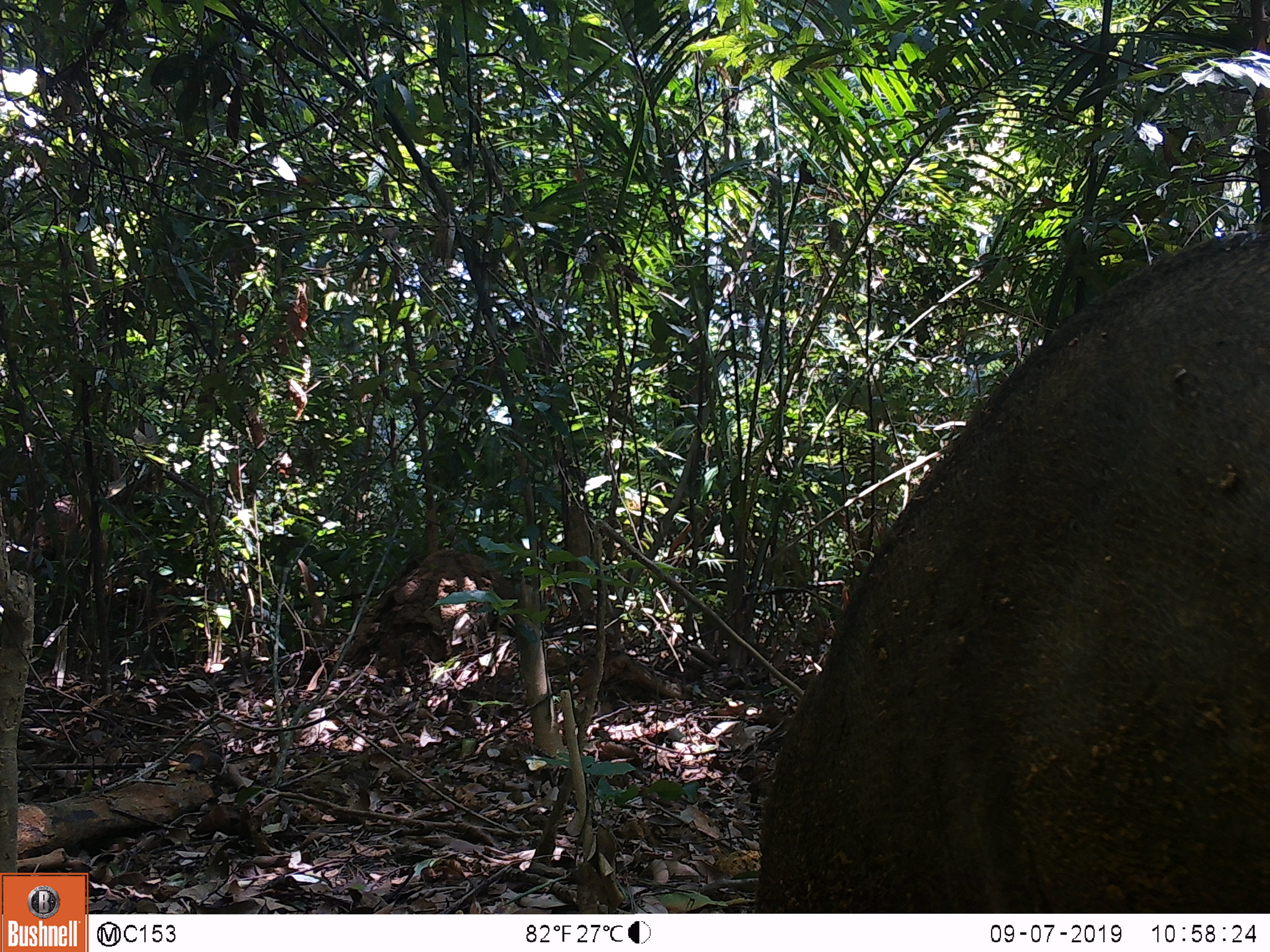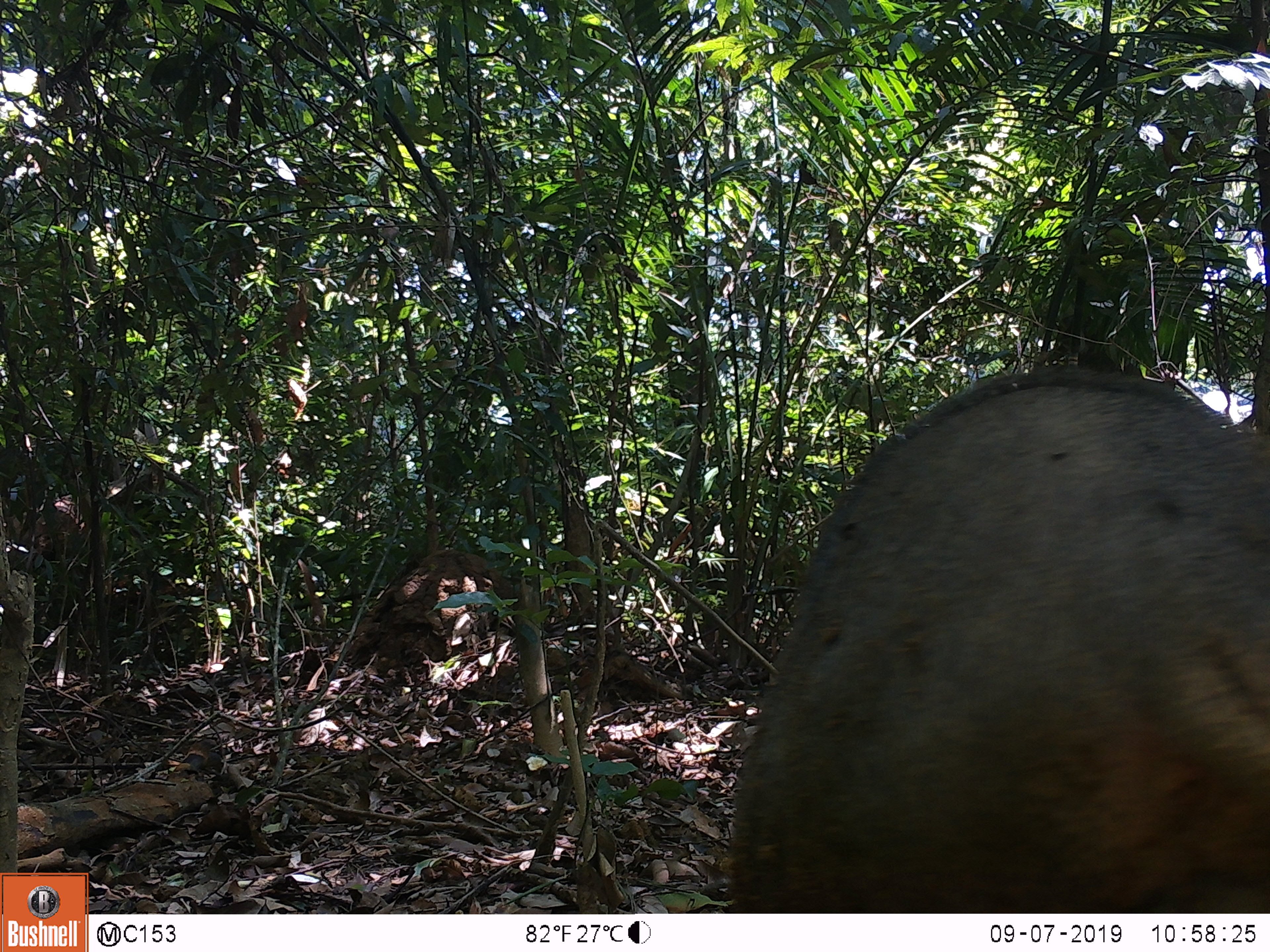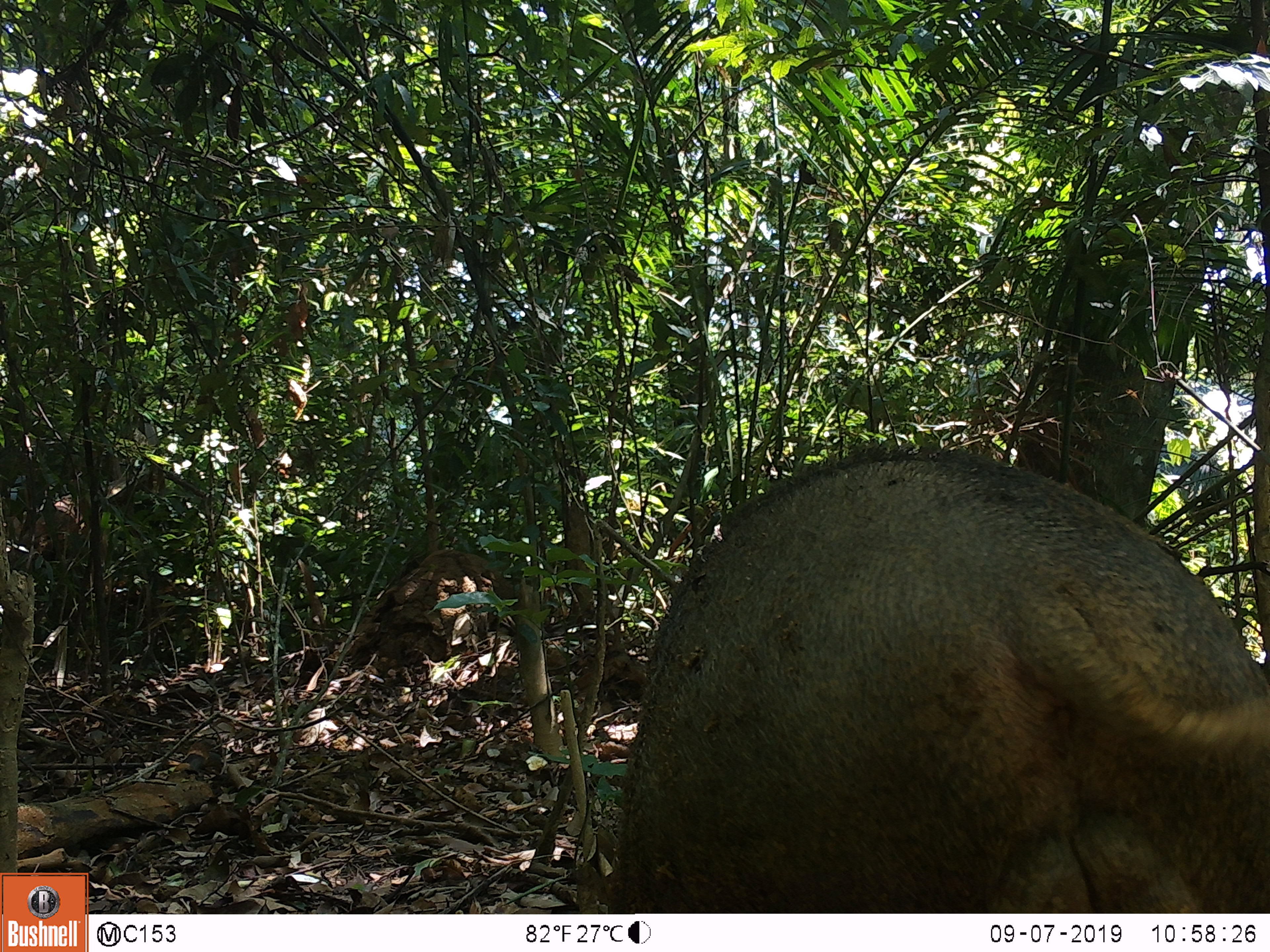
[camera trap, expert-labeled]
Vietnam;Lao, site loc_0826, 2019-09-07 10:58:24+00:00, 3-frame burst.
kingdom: Animalia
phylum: Chordata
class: Mammalia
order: Artiodactyla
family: Suidae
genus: Sus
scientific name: Sus scrofa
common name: eurasian wild pig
Eurasian wild pig (Sus scrofa). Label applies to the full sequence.